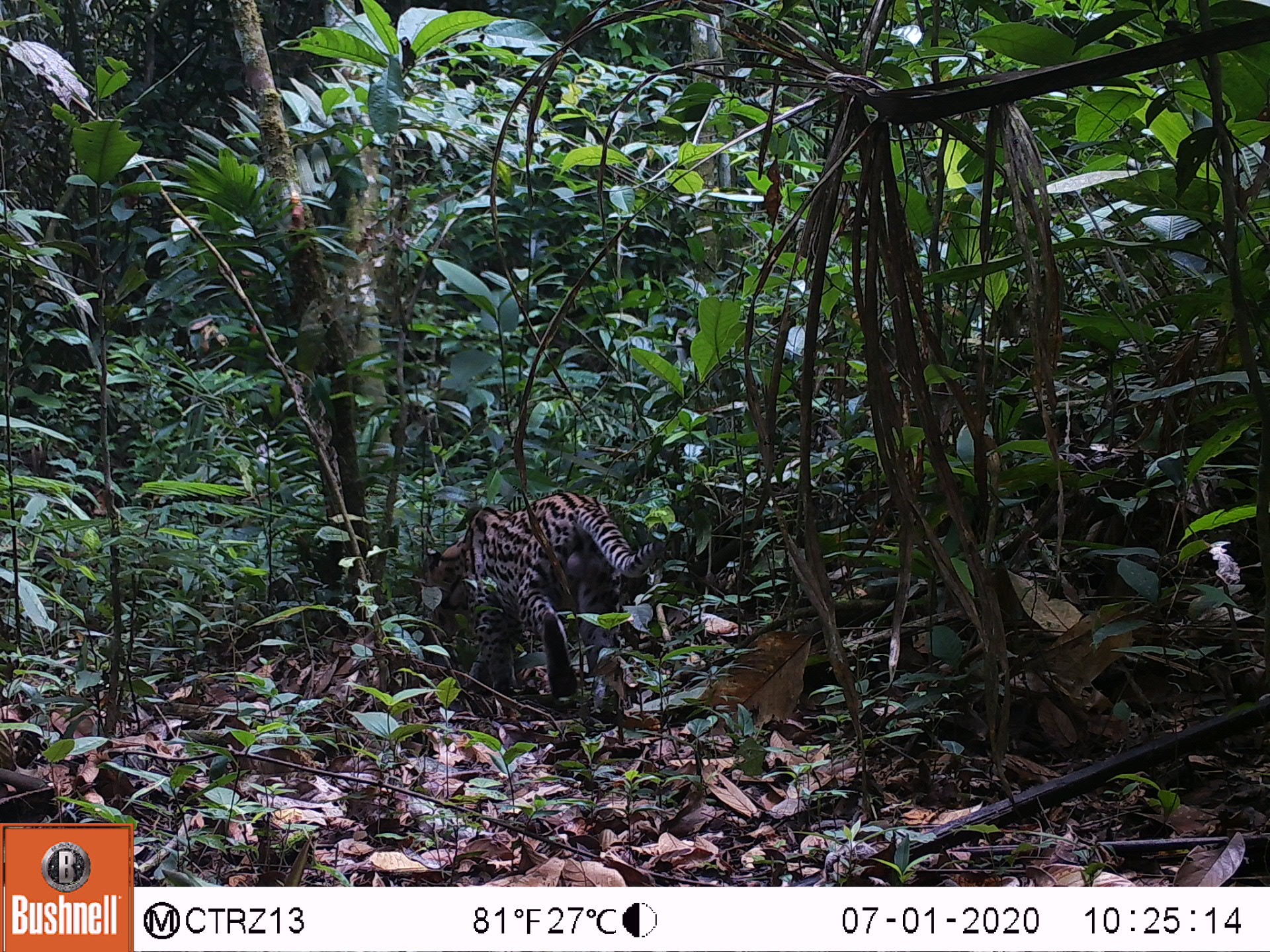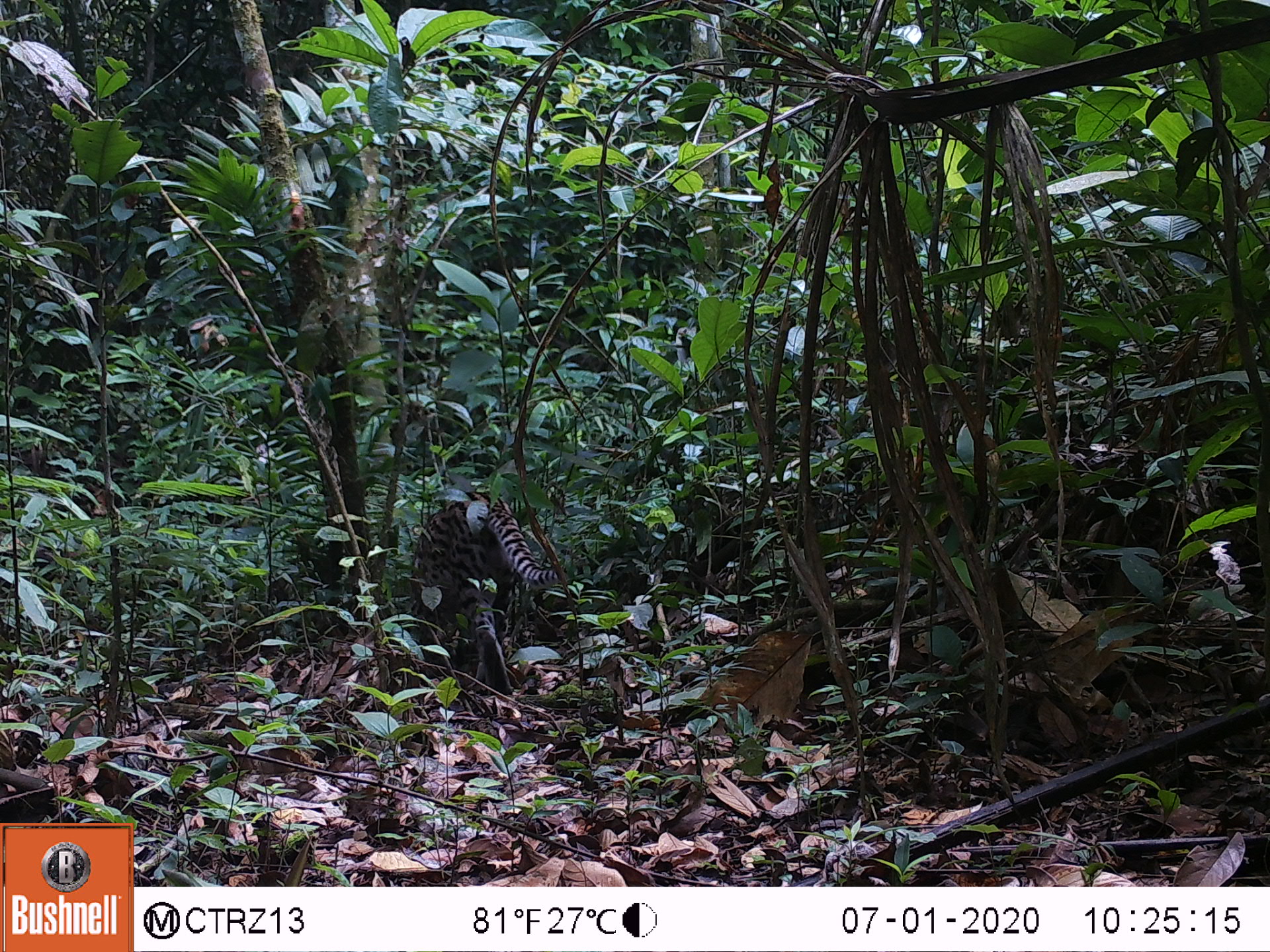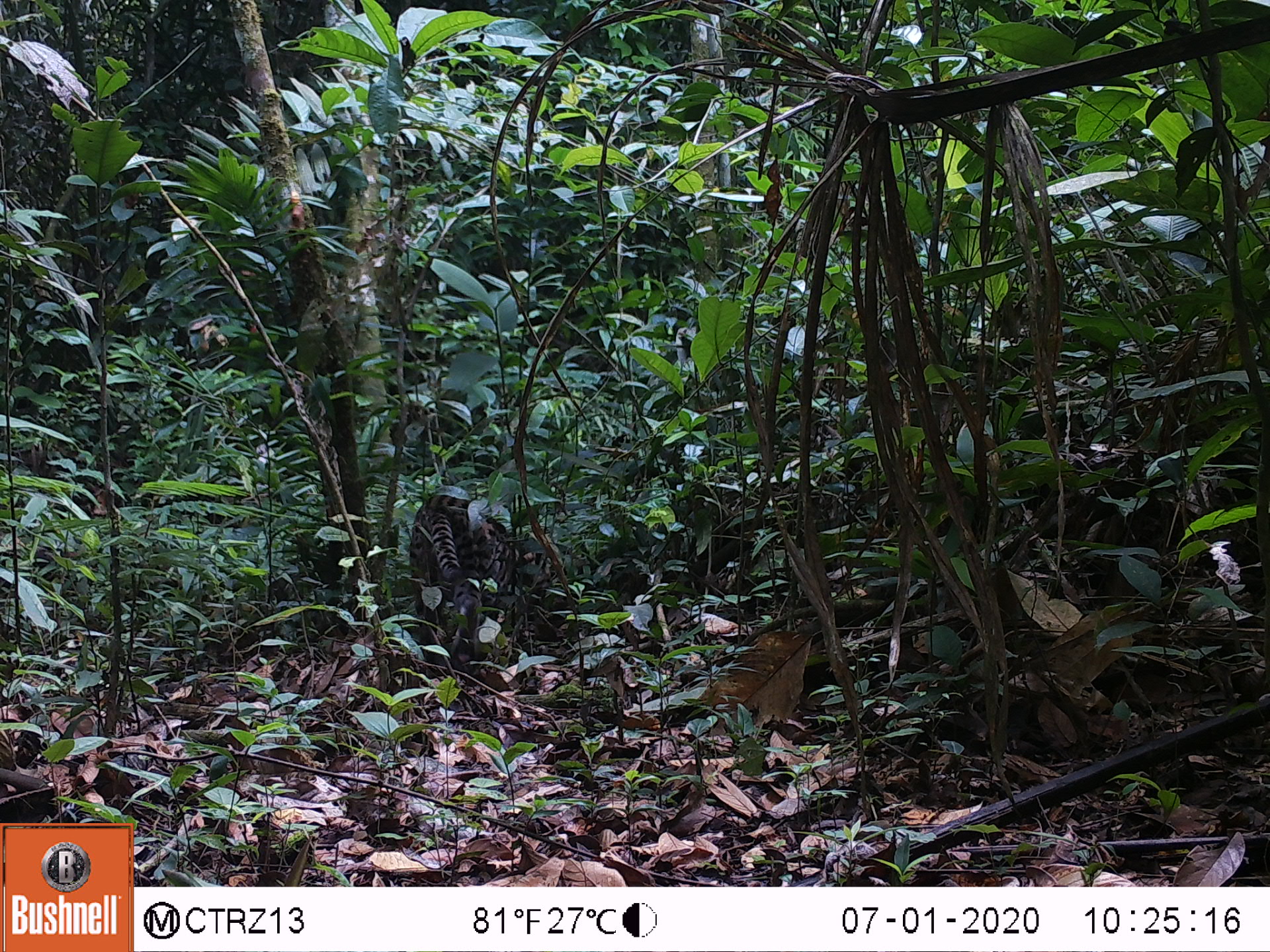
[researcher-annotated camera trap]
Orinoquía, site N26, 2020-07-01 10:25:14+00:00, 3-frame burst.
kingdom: Animalia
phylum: Chordata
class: Mammalia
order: Carnivora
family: Felidae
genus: Leopardus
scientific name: Leopardus pardalis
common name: ocelot